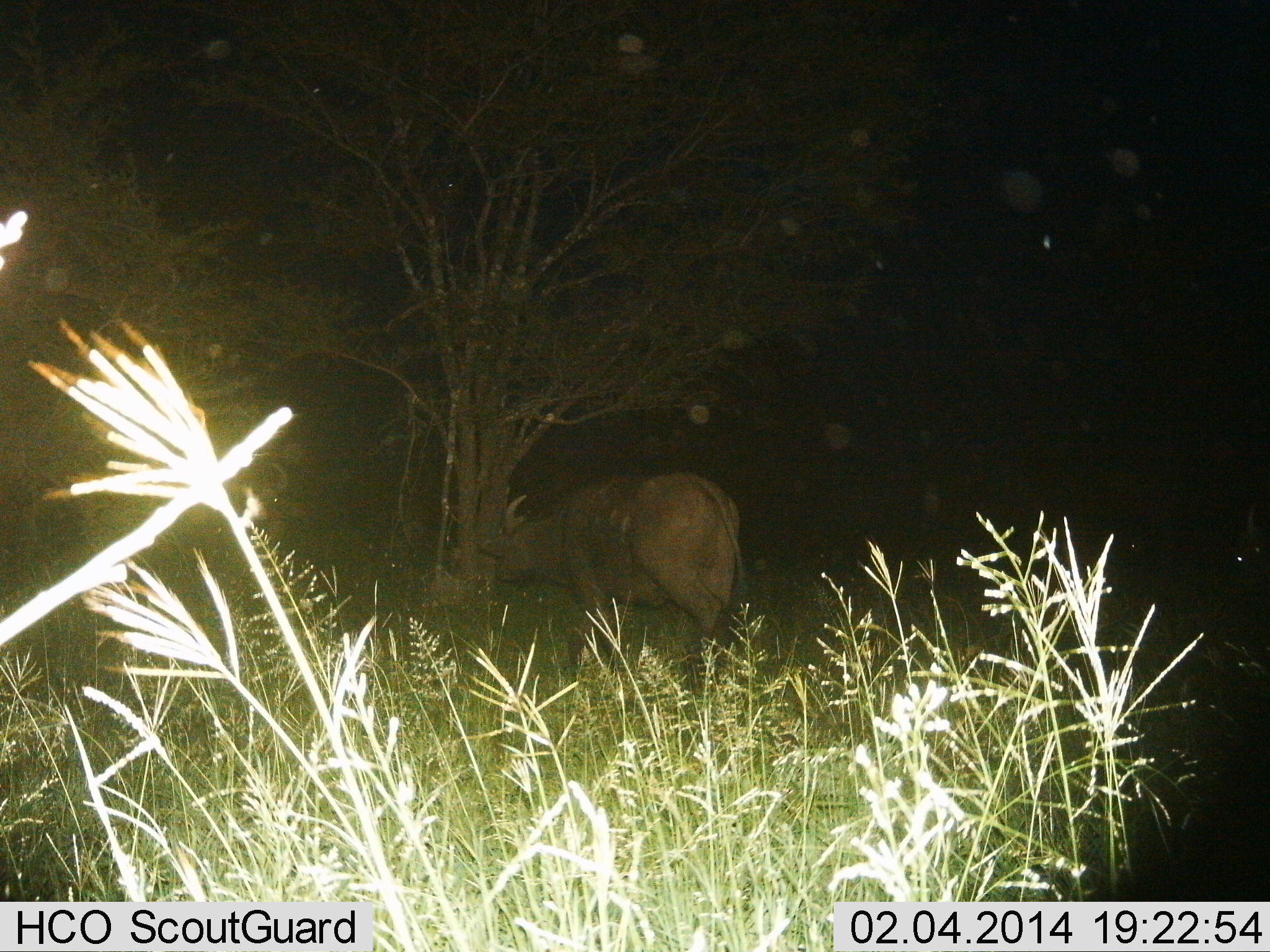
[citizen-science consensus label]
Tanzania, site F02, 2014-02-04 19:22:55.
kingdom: Animalia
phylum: Chordata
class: Mammalia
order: Artiodactyla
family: Bovidae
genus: Syncerus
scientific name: Syncerus caffer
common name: cape buffalo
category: buffalo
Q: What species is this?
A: Buffalo (cape buffalo) (Syncerus caffer).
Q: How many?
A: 1.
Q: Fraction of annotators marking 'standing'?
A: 70%.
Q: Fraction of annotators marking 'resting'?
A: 0%.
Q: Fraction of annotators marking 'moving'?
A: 20%.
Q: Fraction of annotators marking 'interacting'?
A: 0%.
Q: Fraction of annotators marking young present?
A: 0%.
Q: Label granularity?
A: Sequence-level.